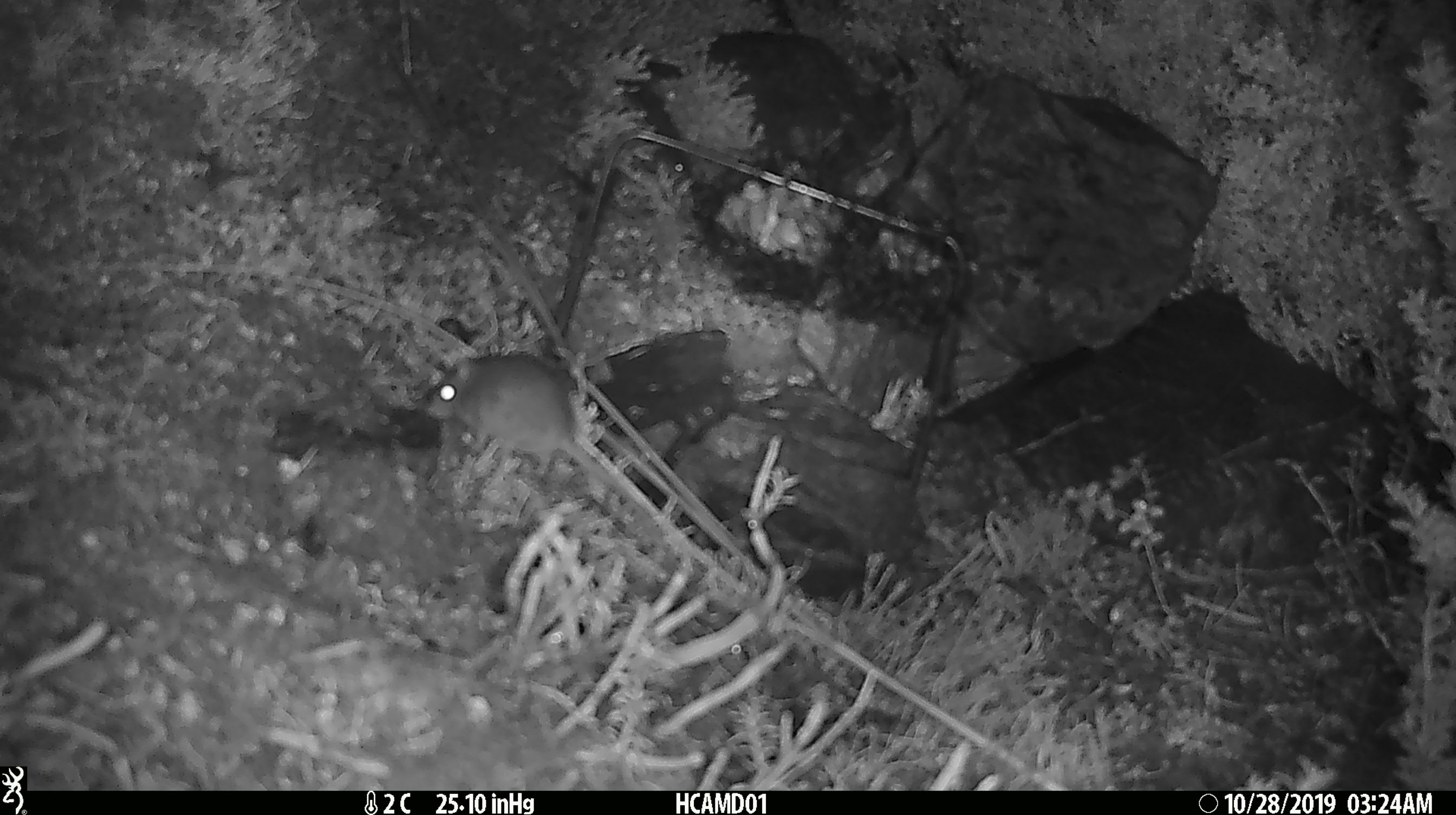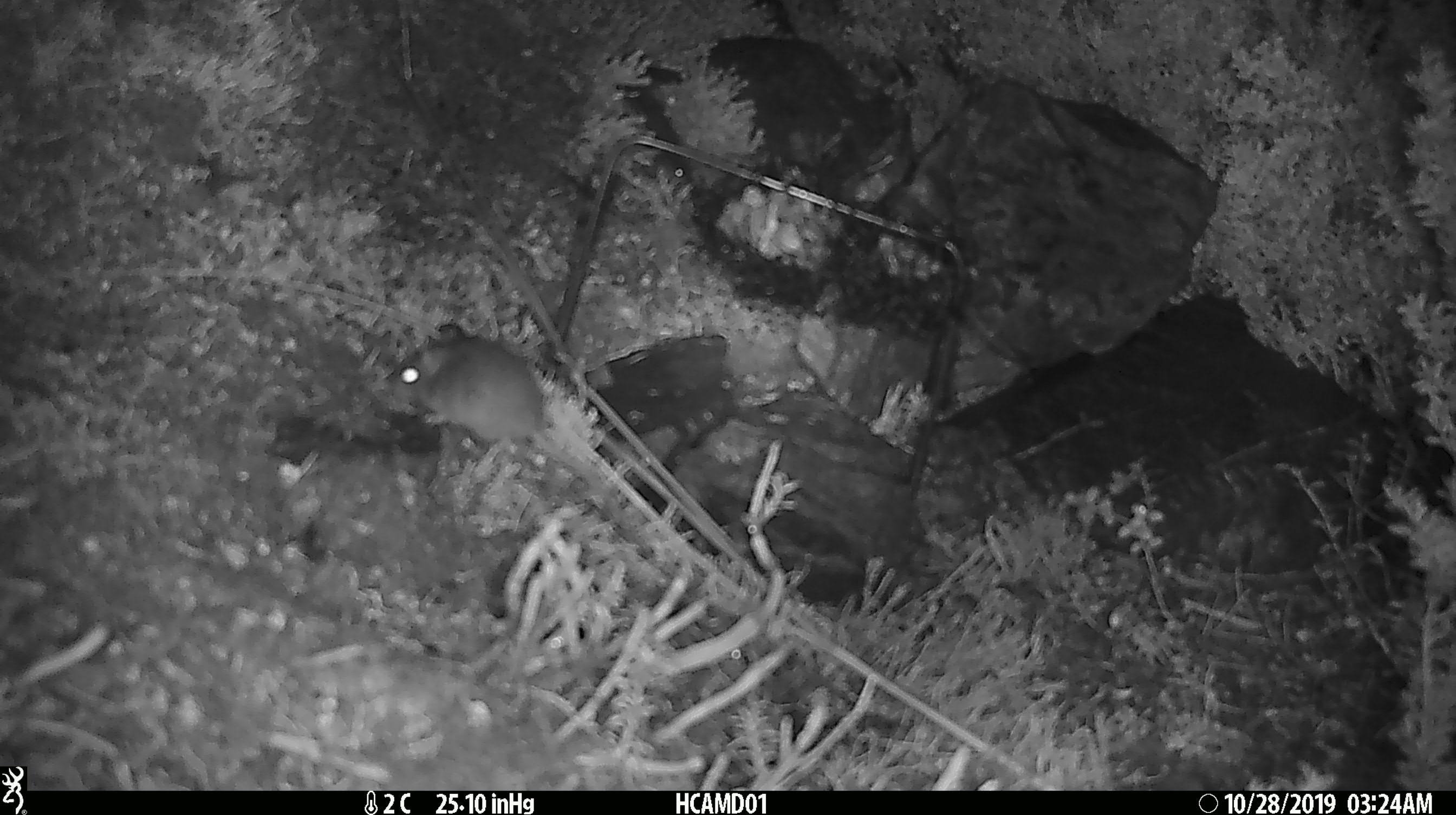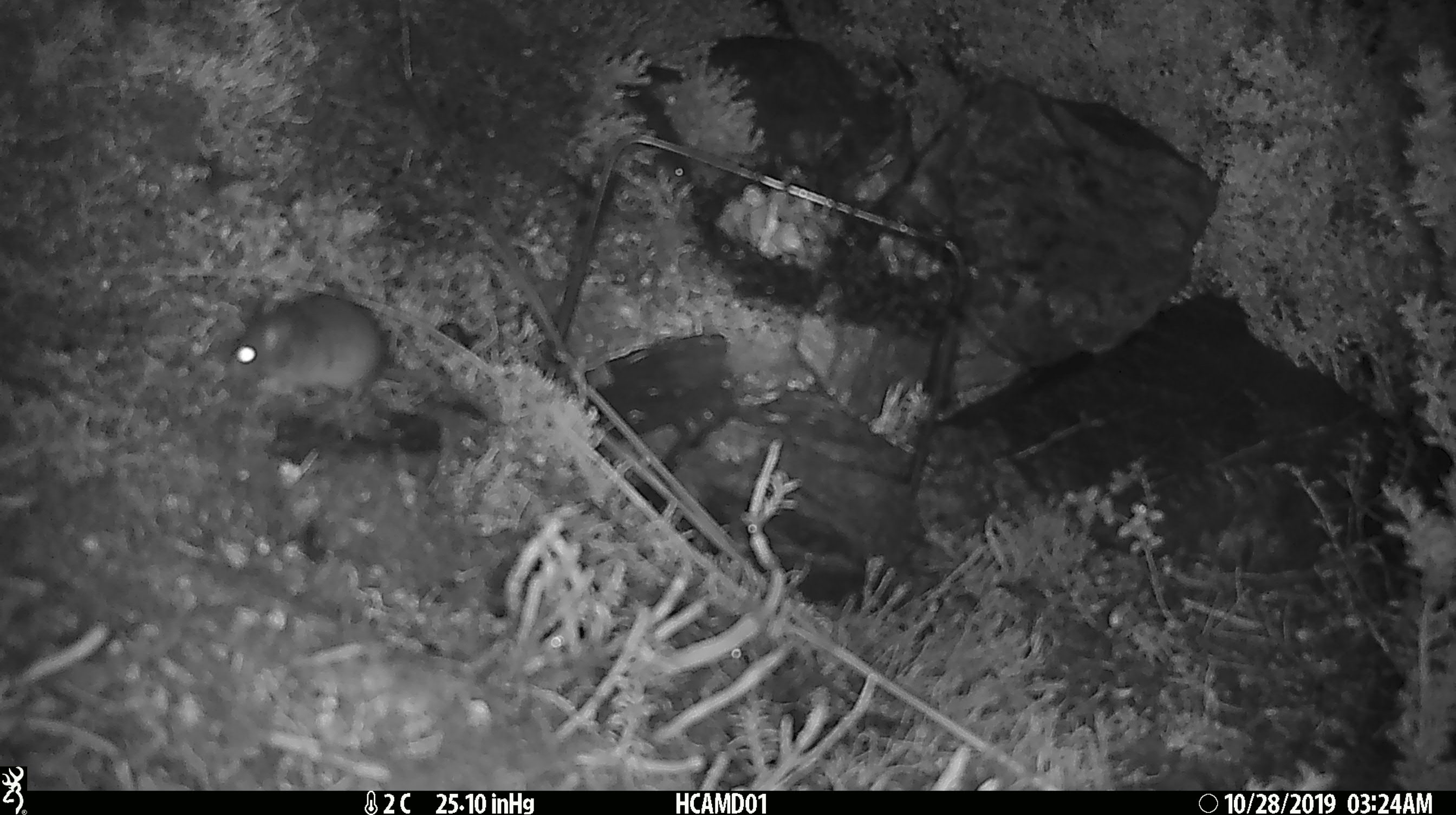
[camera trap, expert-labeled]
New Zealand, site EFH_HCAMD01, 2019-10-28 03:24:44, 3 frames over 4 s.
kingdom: Animalia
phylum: Chordata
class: Mammalia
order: Rodentia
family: Muridae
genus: Mus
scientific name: Mus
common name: mouse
Mouse (Mus).